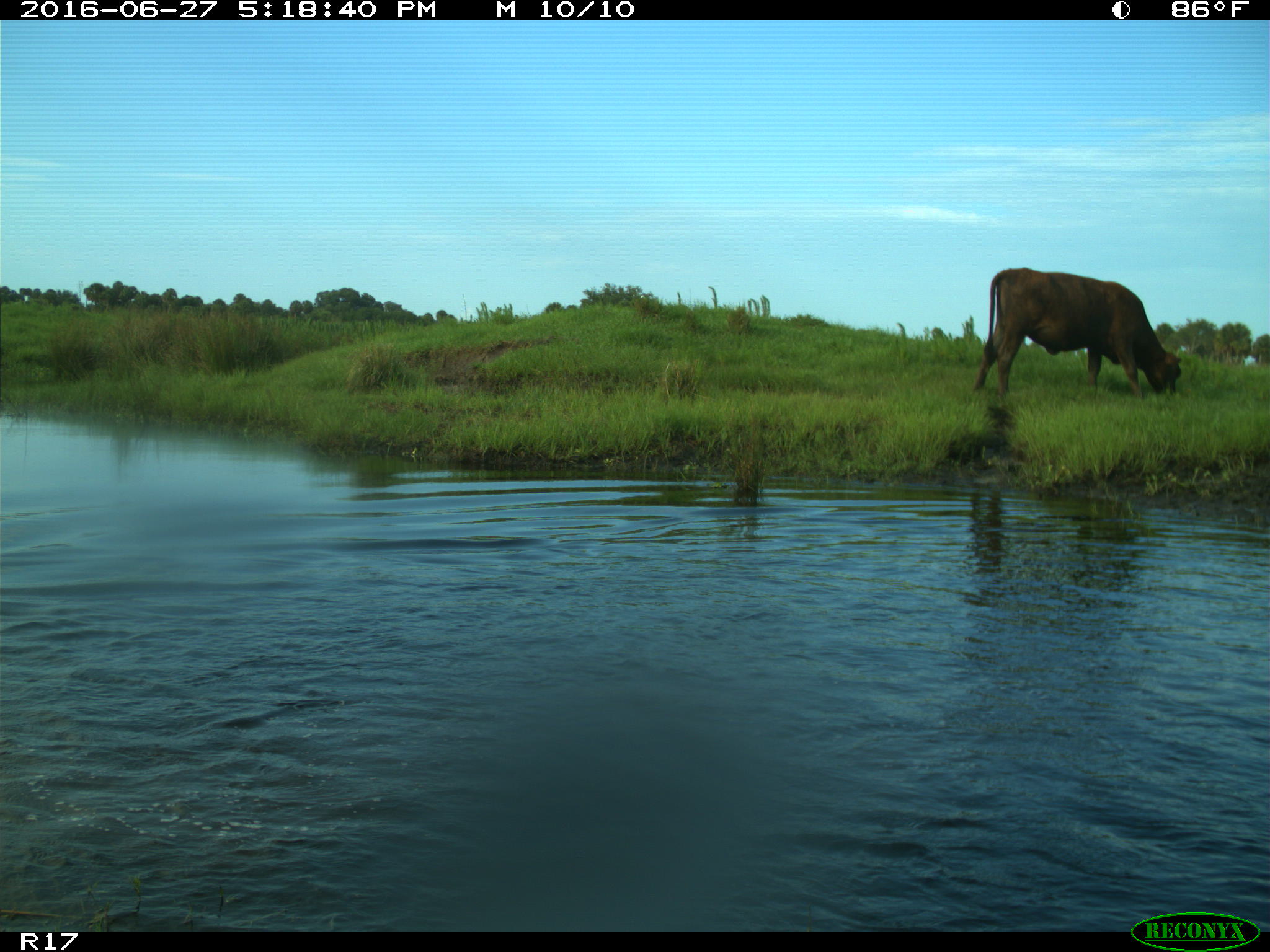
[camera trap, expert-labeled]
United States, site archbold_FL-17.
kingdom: Animalia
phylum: Chordata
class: Mammalia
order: Artiodactyla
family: Bovidae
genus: Bos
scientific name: Bos taurus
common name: domestic cow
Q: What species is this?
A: Bos taurus (domestic cow).